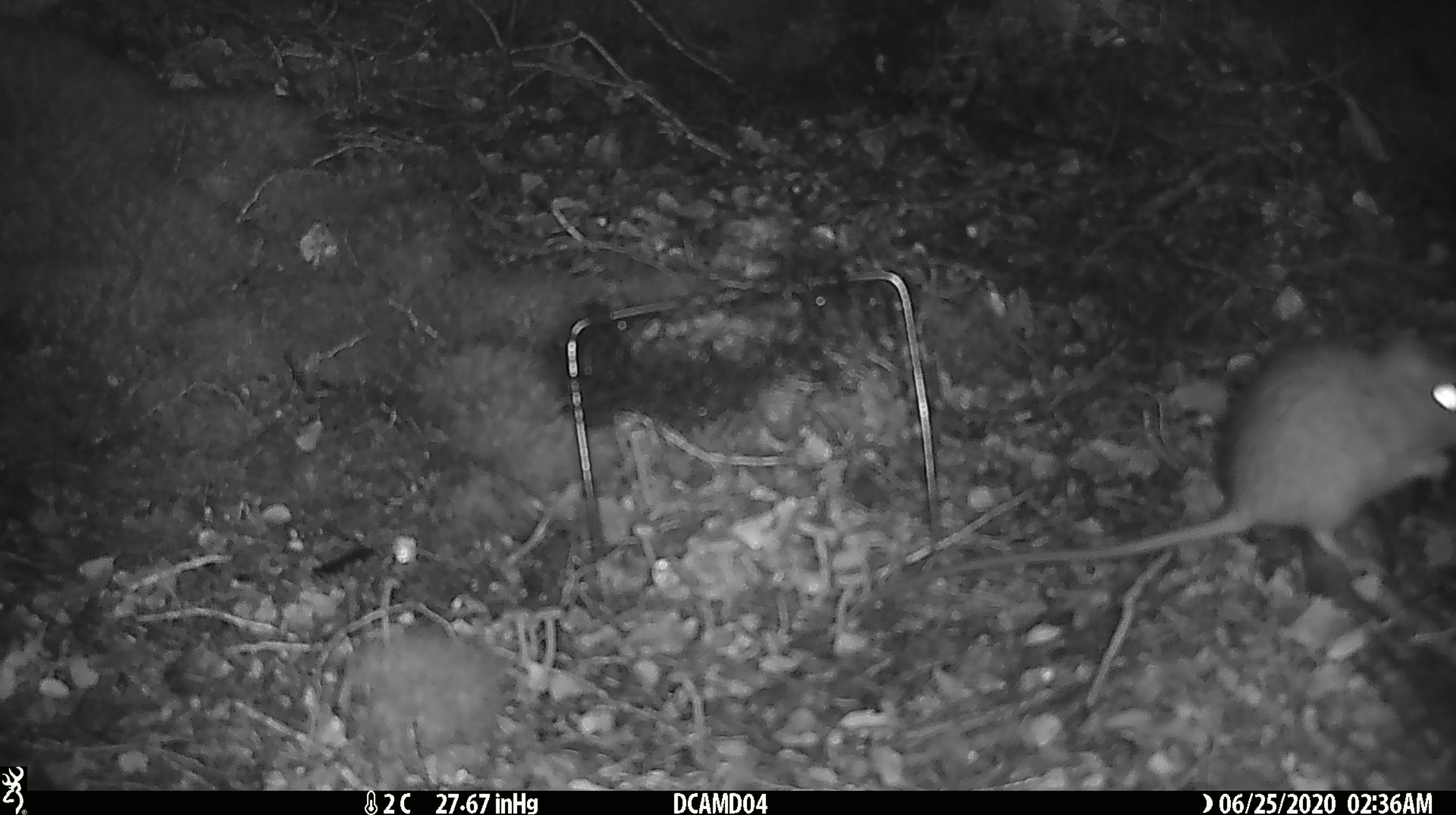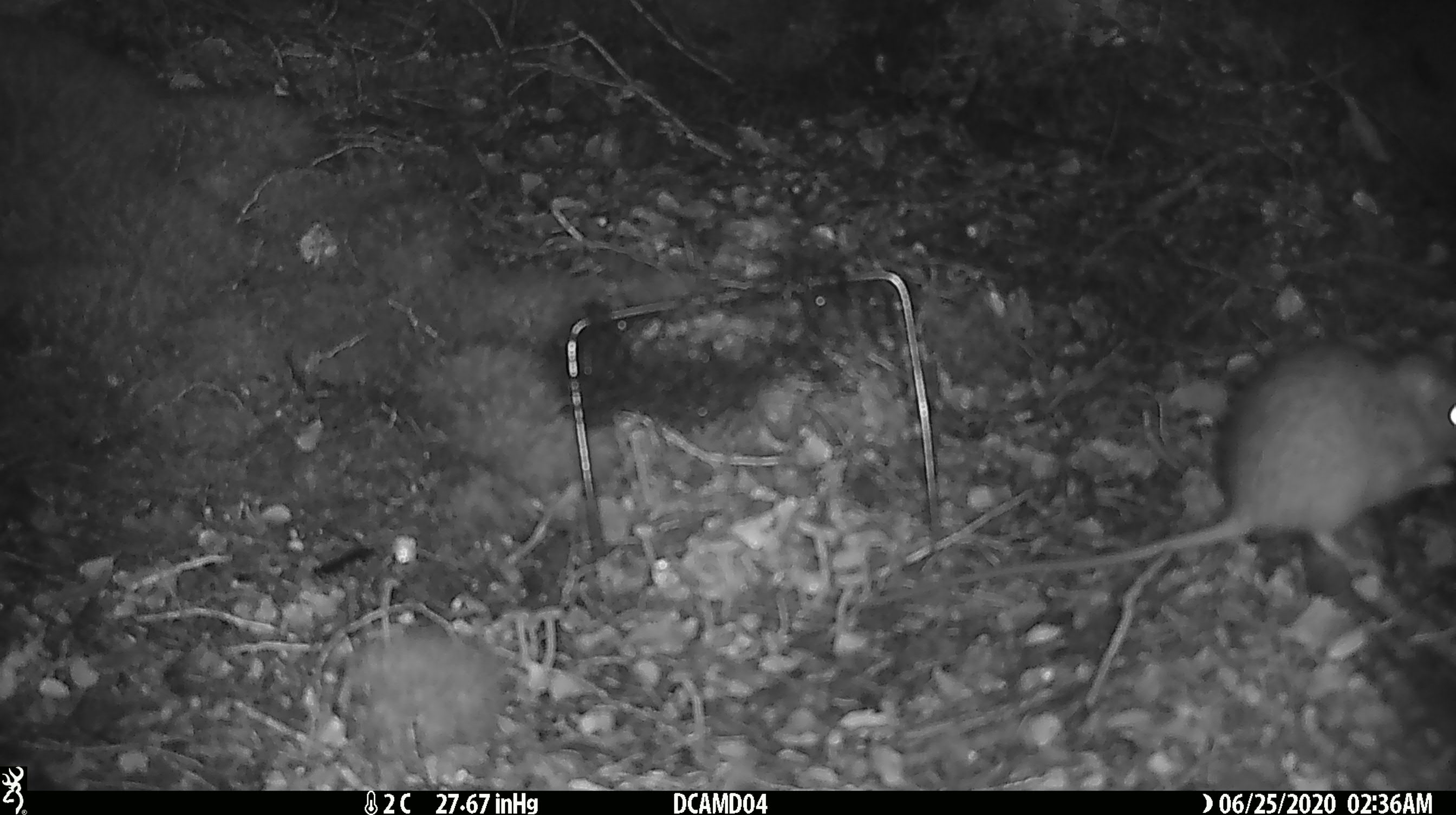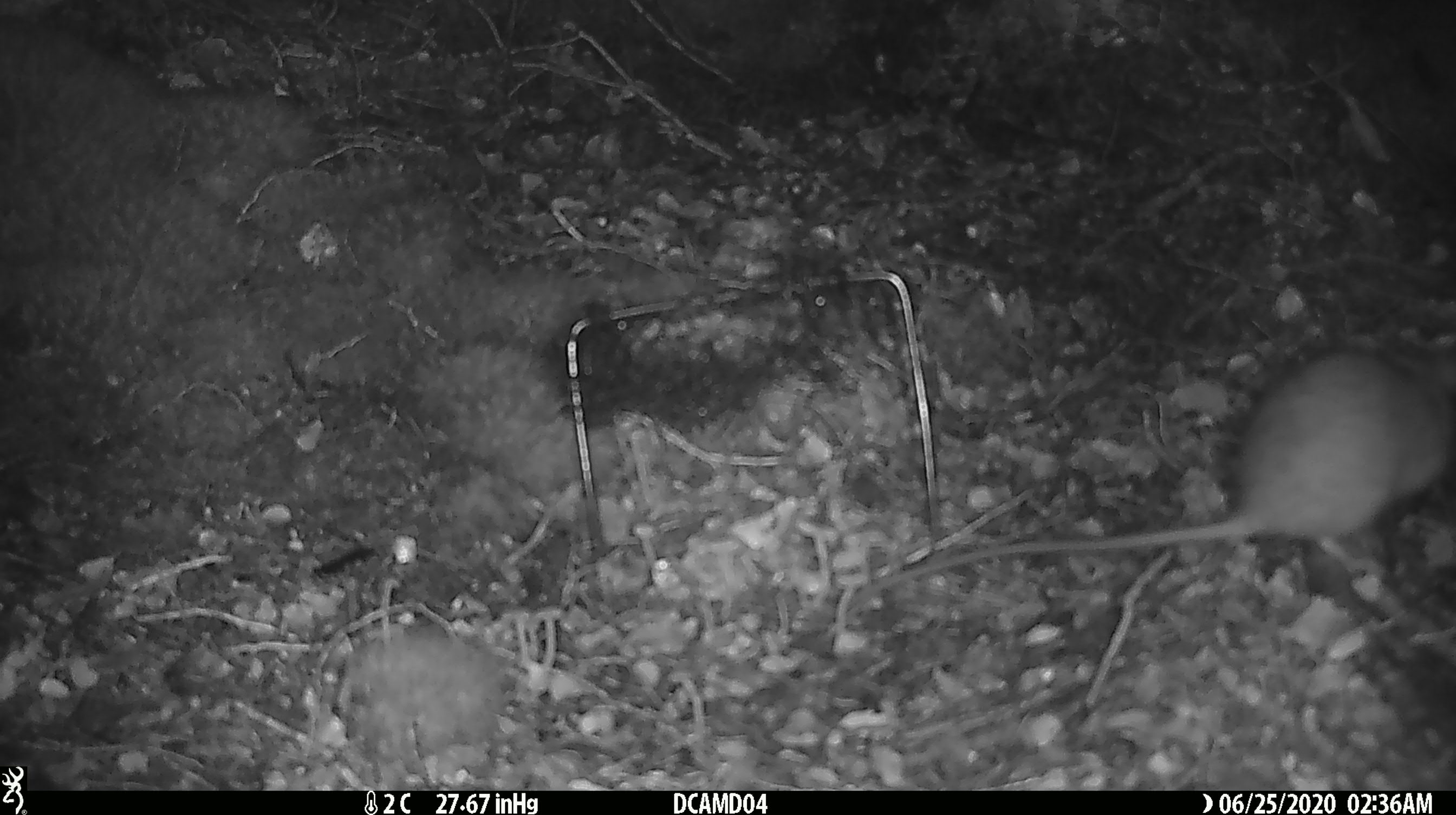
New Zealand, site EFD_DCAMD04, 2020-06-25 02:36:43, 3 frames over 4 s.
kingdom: Animalia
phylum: Chordata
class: Mammalia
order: Rodentia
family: Muridae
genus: Rattus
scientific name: Rattus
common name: rat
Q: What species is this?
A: Rat (Rattus).